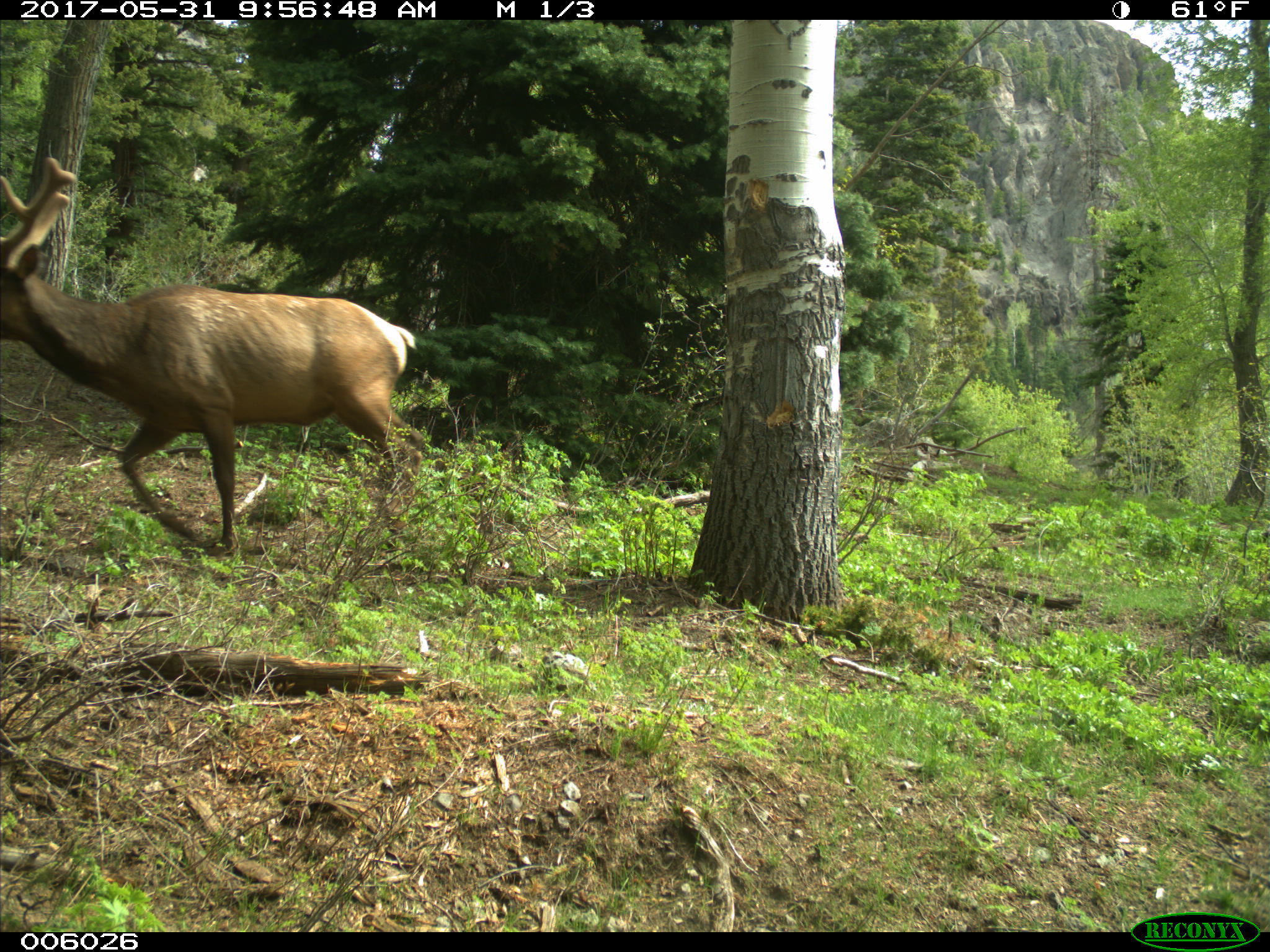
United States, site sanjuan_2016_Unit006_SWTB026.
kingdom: Animalia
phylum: Chordata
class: Mammalia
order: Artiodactyla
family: Cervidae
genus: Cervus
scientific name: Cervus elaphus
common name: red deer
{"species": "Cervus elaphus (red deer)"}